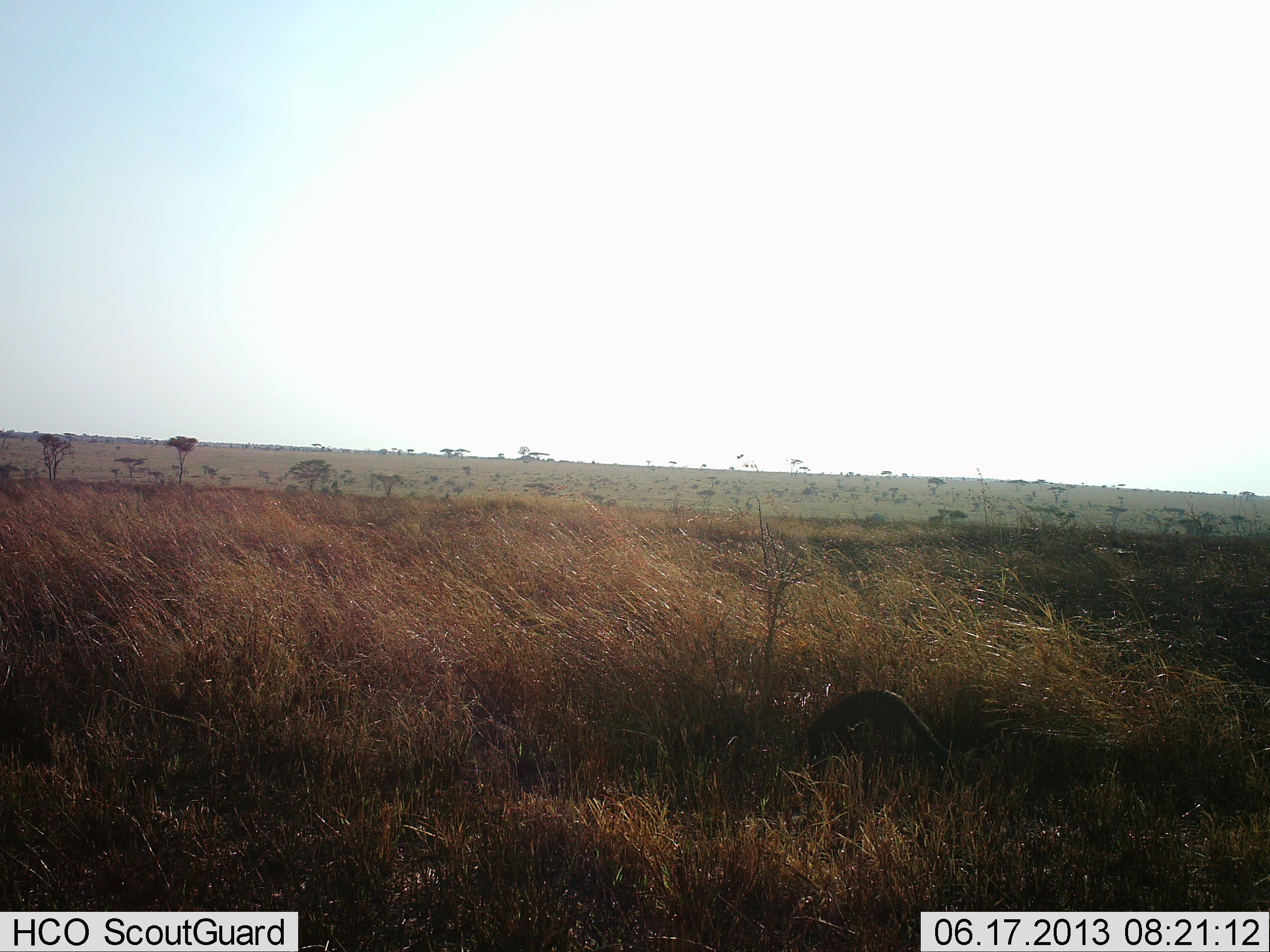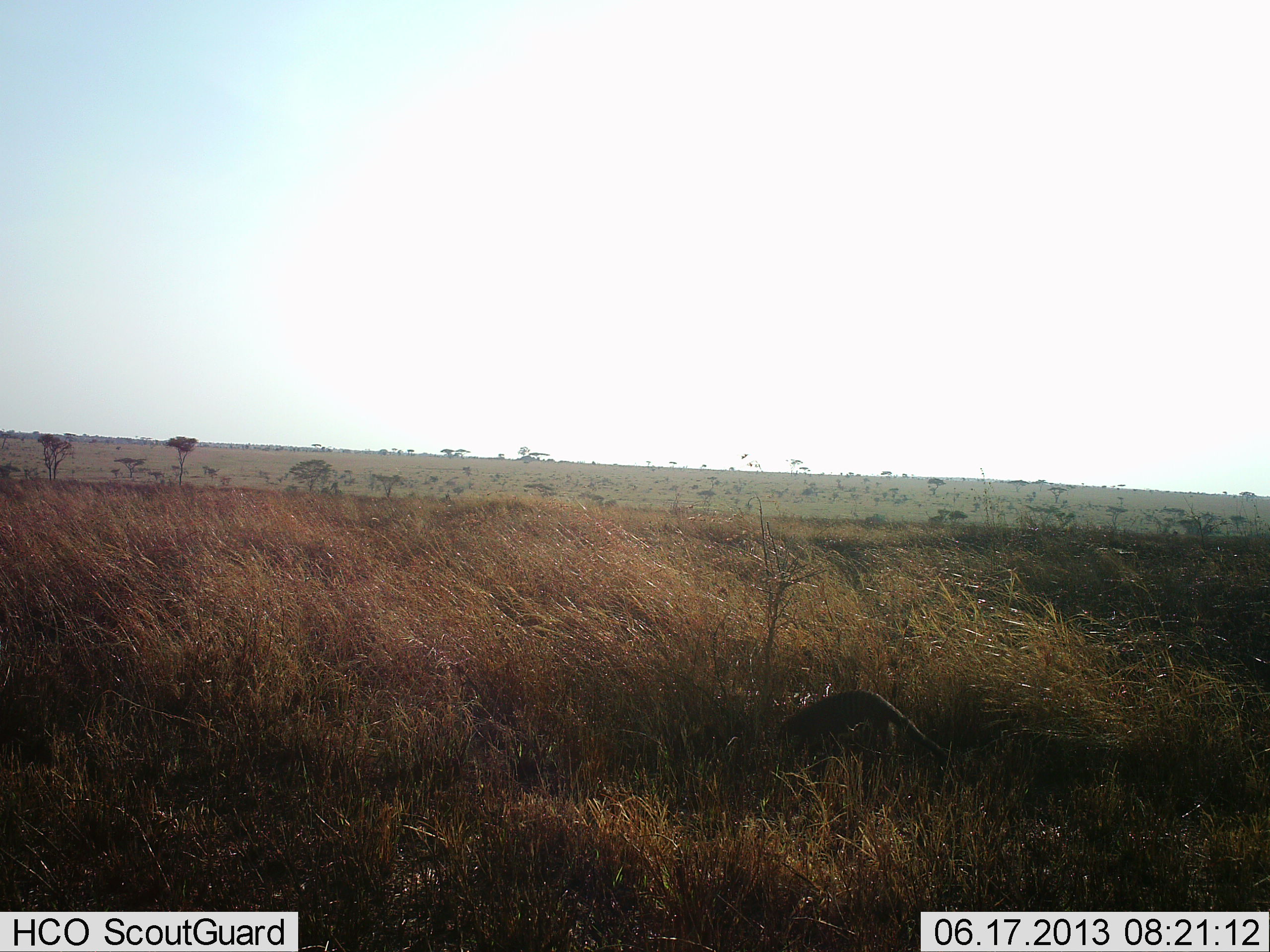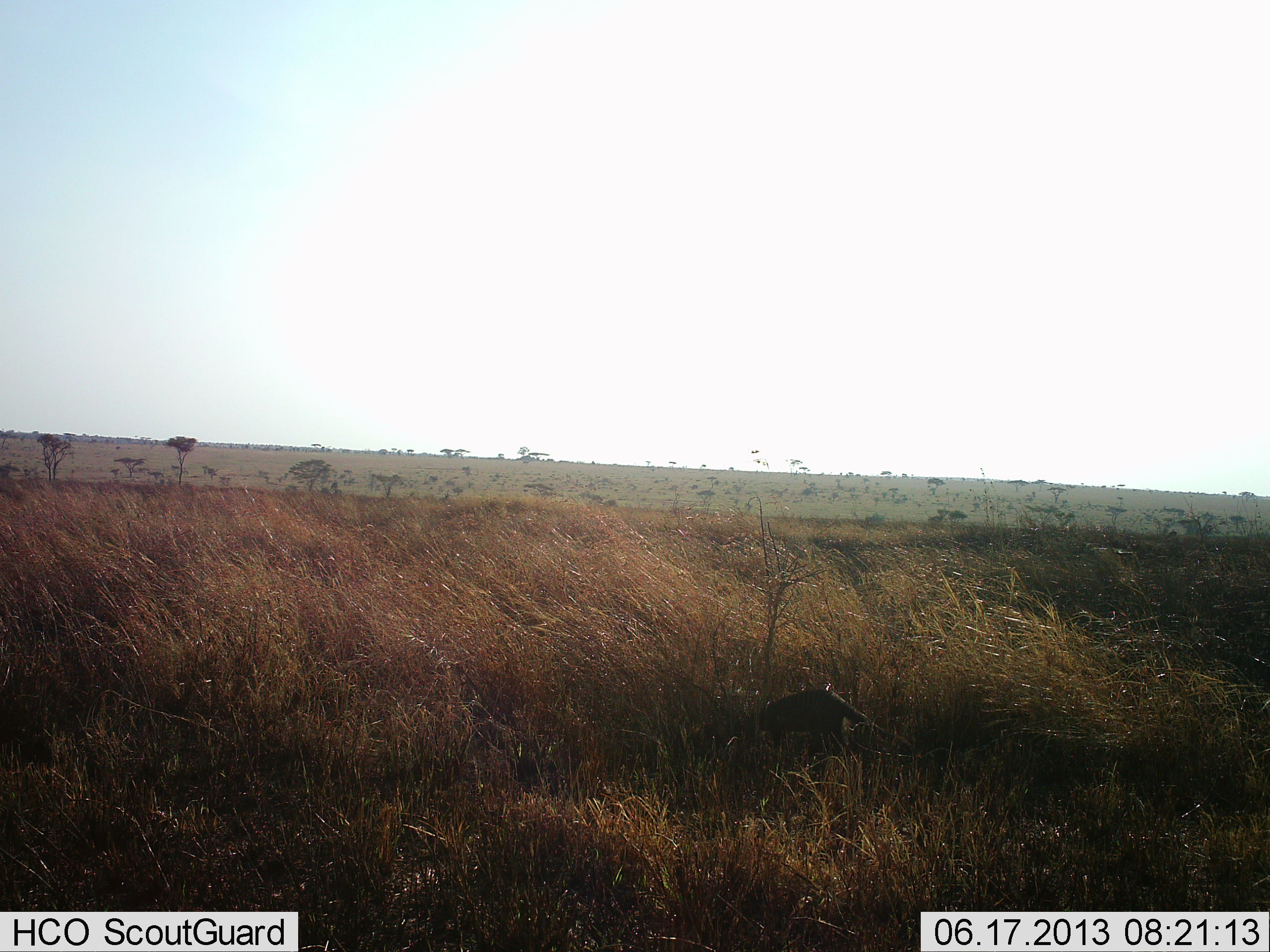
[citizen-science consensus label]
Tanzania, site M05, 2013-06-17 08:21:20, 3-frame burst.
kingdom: Animalia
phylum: Chordata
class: Mammalia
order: Carnivora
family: Herpestidae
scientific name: Herpestidae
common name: mongoose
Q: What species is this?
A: Mongoose (Herpestidae).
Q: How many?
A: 1.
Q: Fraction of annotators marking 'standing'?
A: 0%.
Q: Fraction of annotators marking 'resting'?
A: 0%.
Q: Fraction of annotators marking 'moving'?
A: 100%.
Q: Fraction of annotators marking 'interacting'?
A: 0%.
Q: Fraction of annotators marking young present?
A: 0%.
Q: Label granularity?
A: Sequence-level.